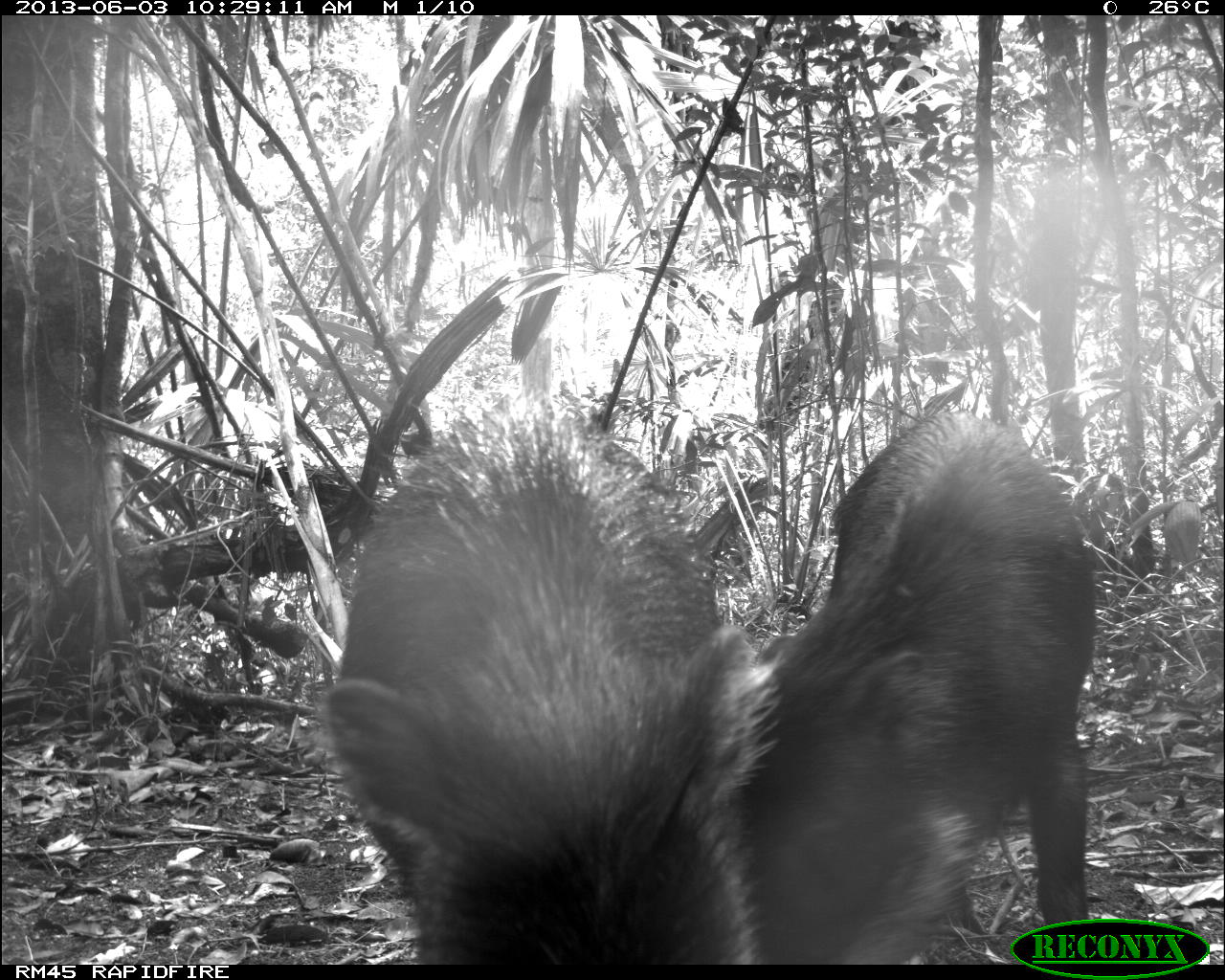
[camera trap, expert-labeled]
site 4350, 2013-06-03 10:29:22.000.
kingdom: Animalia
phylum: Chordata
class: Mammalia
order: Artiodactyla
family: Tayassuidae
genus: Tayassu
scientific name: Tayassu pecari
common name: white-lipped peccary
Tayassu pecari (white-lipped peccary), count 6.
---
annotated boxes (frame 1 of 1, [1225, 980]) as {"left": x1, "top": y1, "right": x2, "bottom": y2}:
tayassu pecari: {"left": 312, "top": 385, "right": 781, "bottom": 965}; {"left": 730, "top": 410, "right": 1093, "bottom": 964}